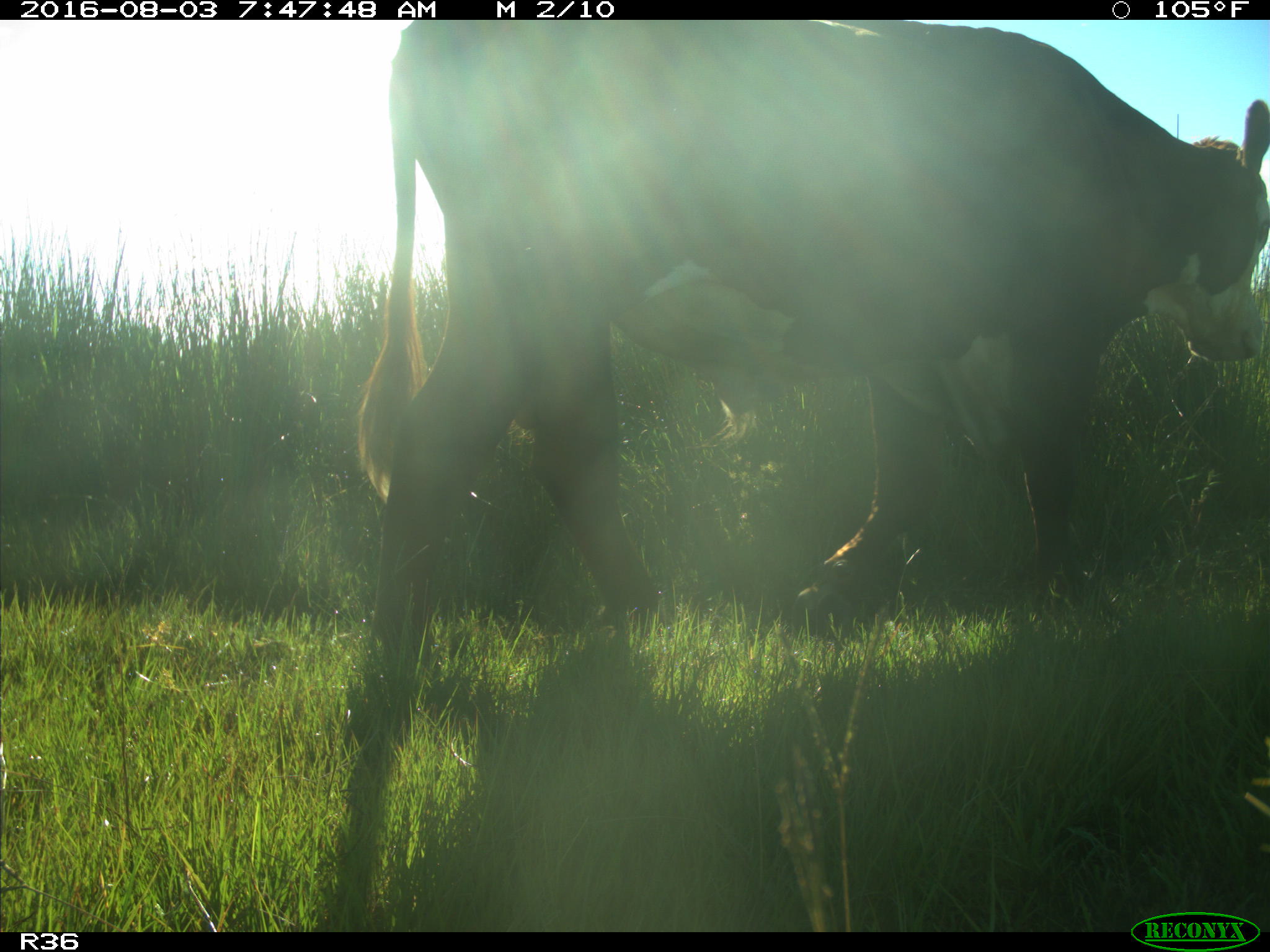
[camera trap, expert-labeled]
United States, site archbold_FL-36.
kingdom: Animalia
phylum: Chordata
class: Mammalia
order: Artiodactyla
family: Bovidae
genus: Bos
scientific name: Bos taurus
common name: domestic cow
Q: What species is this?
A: Bos taurus (domestic cow).